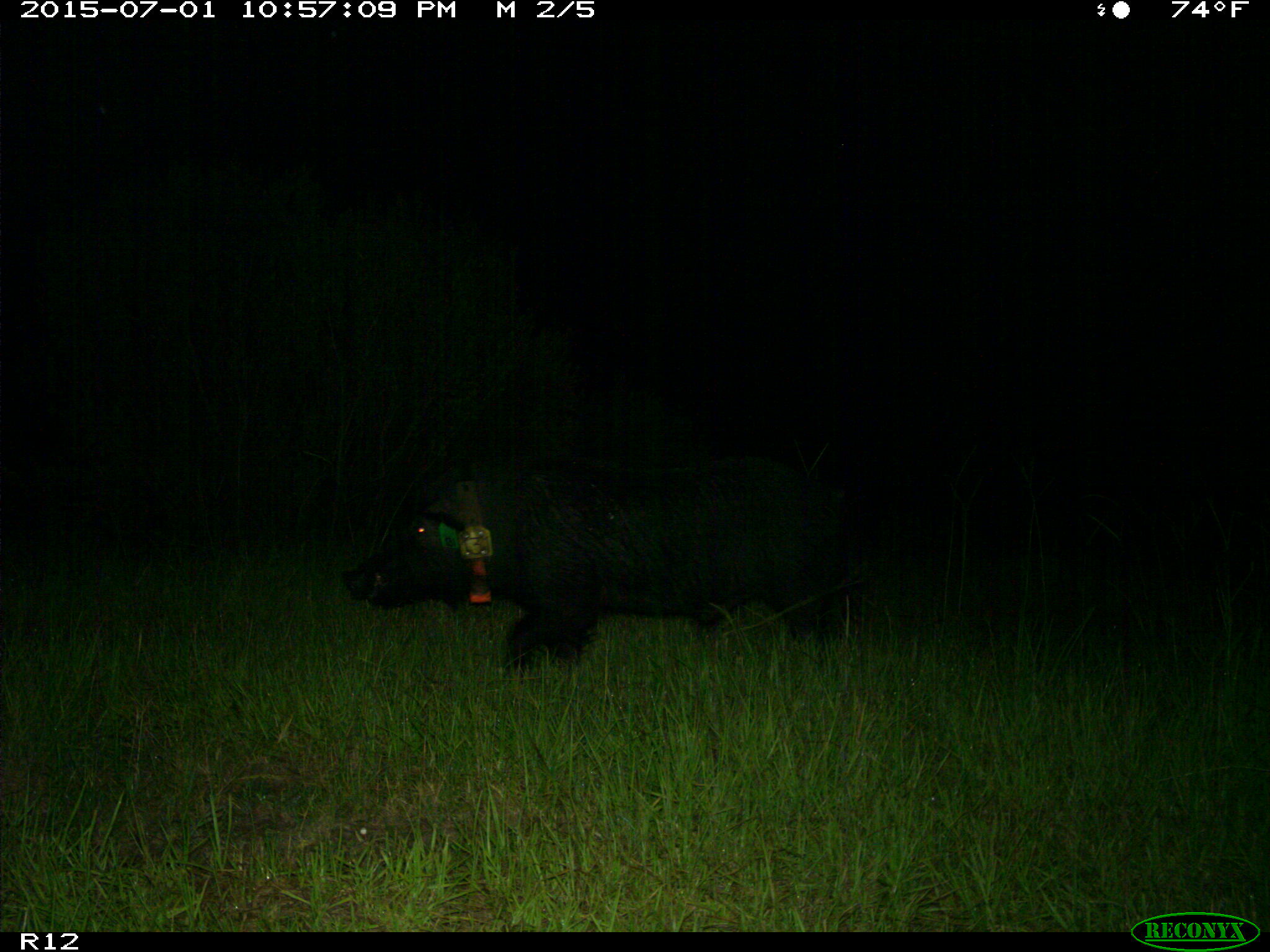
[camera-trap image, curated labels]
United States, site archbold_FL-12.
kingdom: Animalia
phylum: Chordata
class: Mammalia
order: Artiodactyla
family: Suidae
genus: Sus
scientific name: Sus scrofa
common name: wild boar